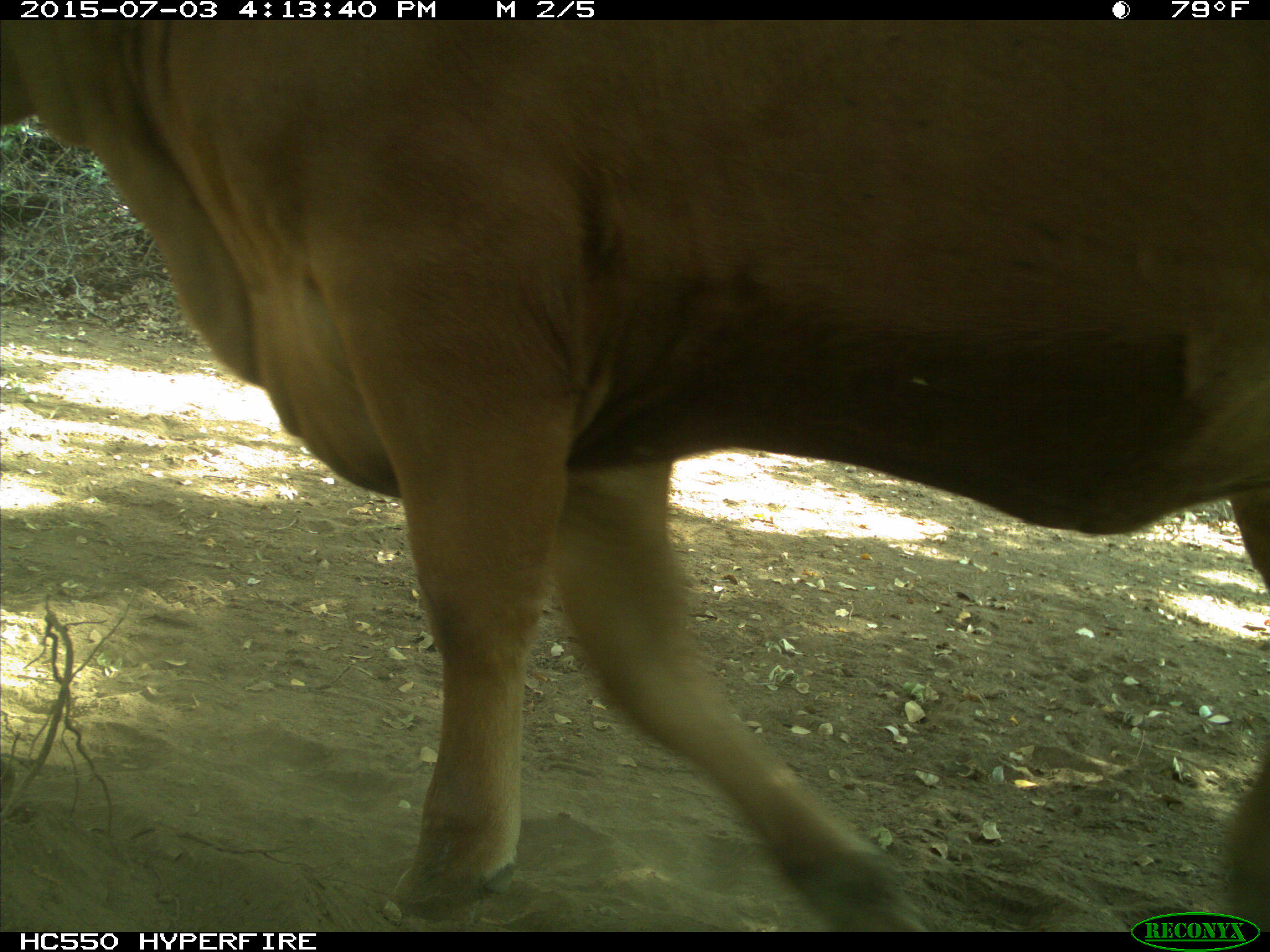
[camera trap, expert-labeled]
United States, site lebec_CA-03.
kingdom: Animalia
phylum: Chordata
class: Mammalia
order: Artiodactyla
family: Bovidae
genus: Bos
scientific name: Bos taurus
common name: domestic cow